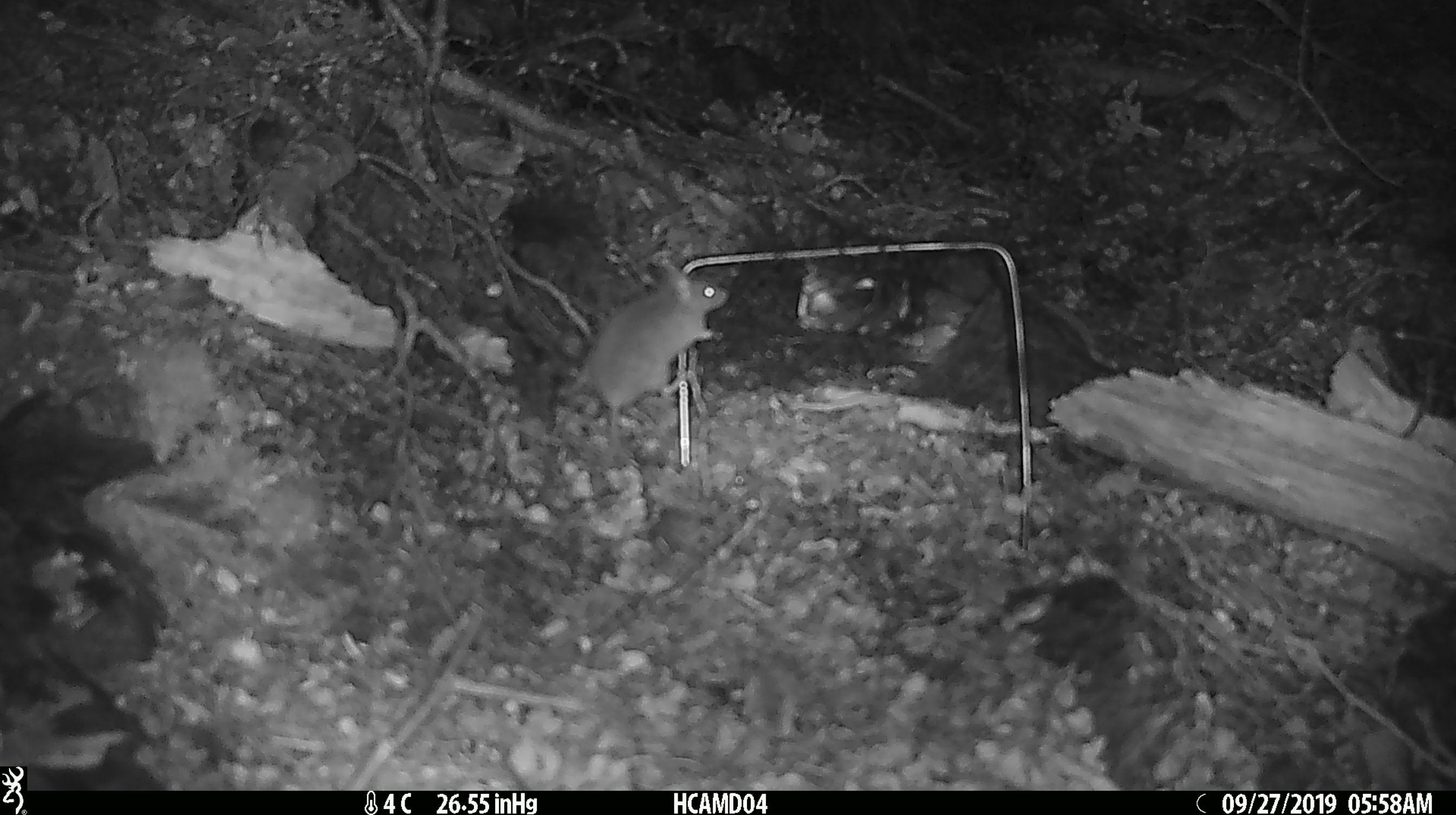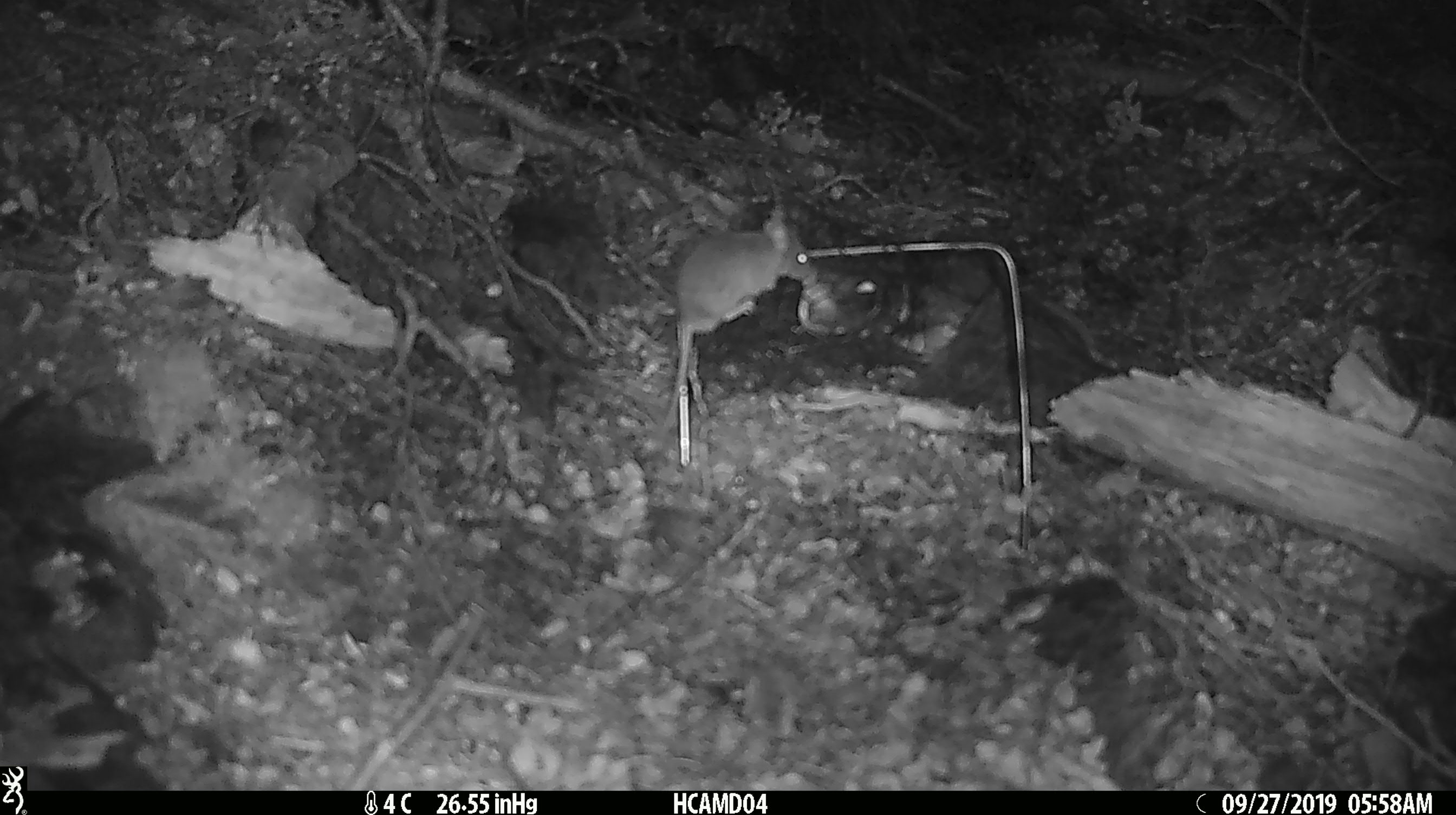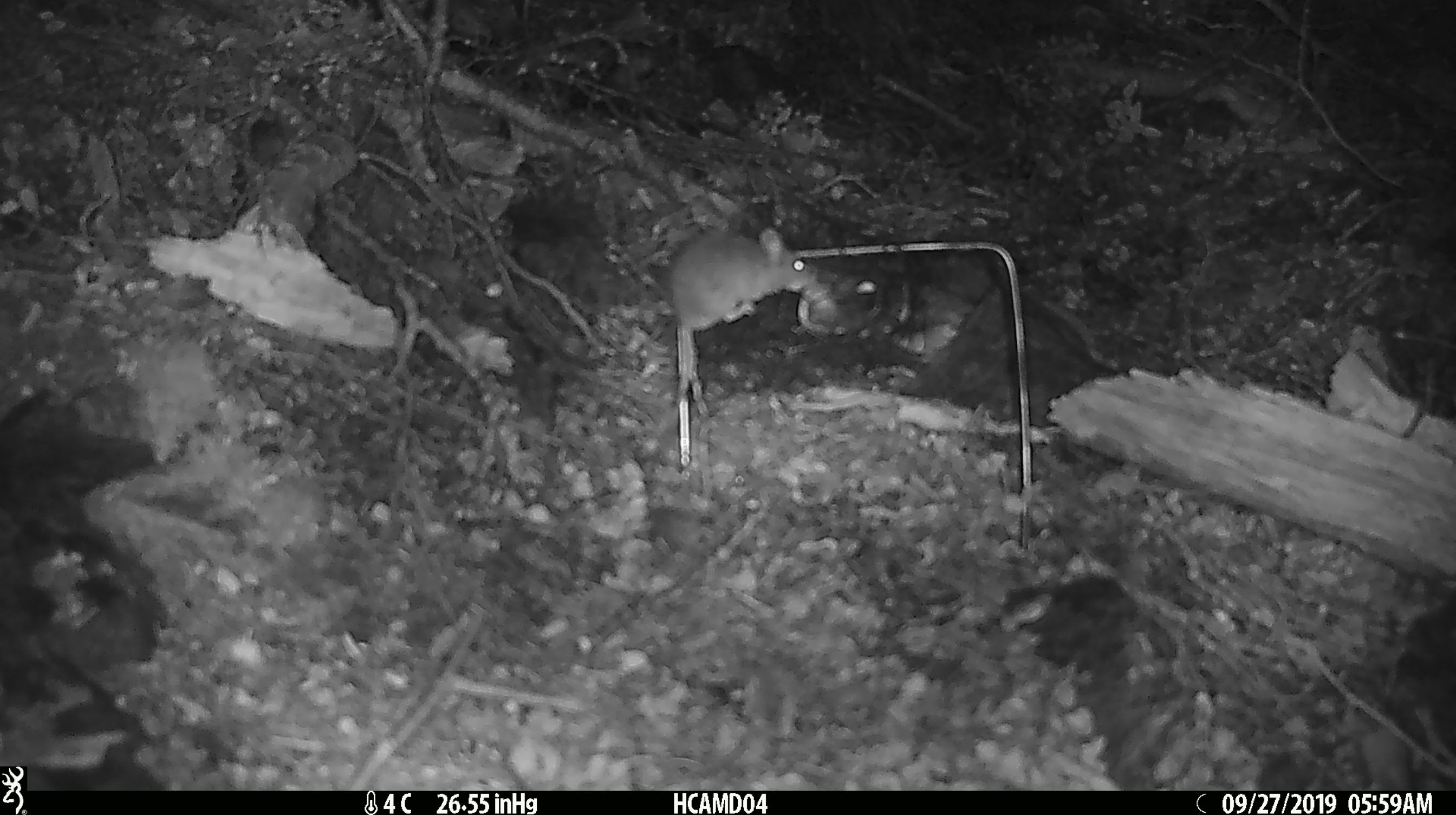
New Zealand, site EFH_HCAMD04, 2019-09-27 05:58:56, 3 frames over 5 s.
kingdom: Animalia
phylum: Chordata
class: Mammalia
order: Rodentia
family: Muridae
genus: Mus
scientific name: Mus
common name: mouse